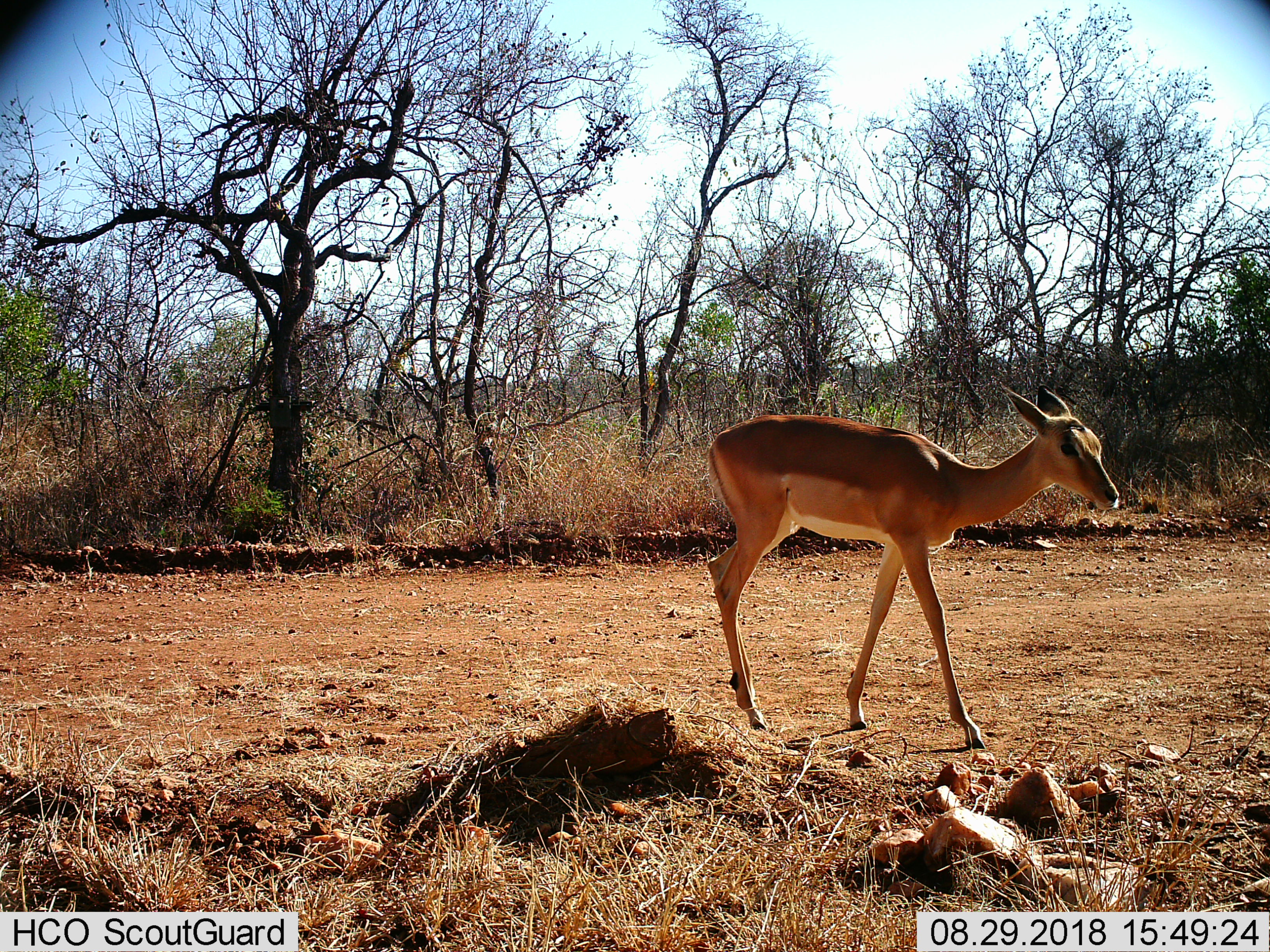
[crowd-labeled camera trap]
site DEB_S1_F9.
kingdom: Animalia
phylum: Chordata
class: Mammalia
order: Artiodactyla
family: Bovidae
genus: Aepyceros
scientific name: Aepyceros melampus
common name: impala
Impala (Aepyceros melampus), count 1. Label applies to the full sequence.